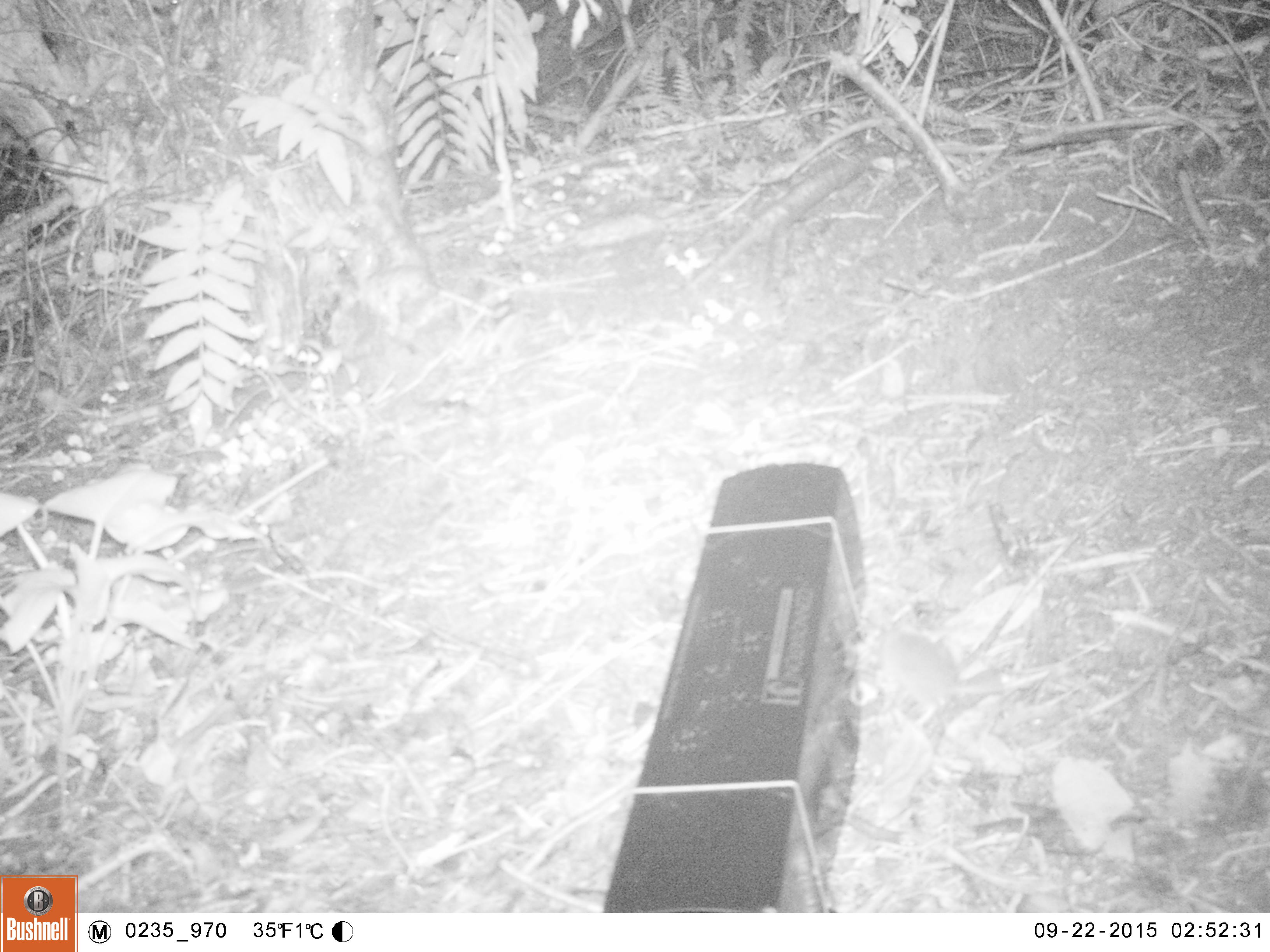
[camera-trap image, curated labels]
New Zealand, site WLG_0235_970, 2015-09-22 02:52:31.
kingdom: Animalia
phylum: Chordata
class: Mammalia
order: Rodentia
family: Muridae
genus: Mus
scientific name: Mus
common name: mouse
Mouse (Mus).